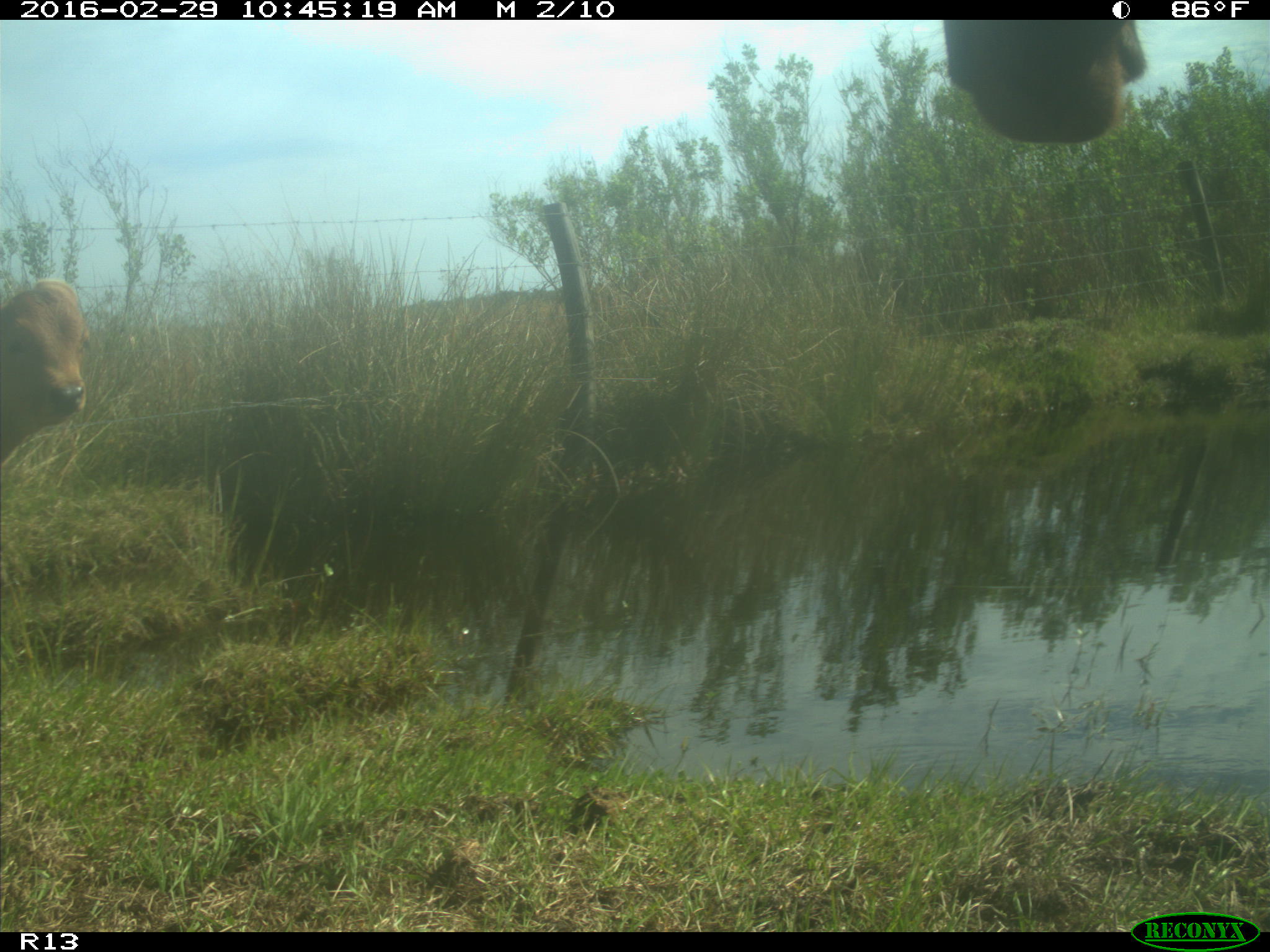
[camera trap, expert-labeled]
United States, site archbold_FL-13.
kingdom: Animalia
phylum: Chordata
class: Mammalia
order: Artiodactyla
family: Bovidae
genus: Bos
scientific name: Bos taurus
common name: domestic cow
Bos taurus (domestic cow).